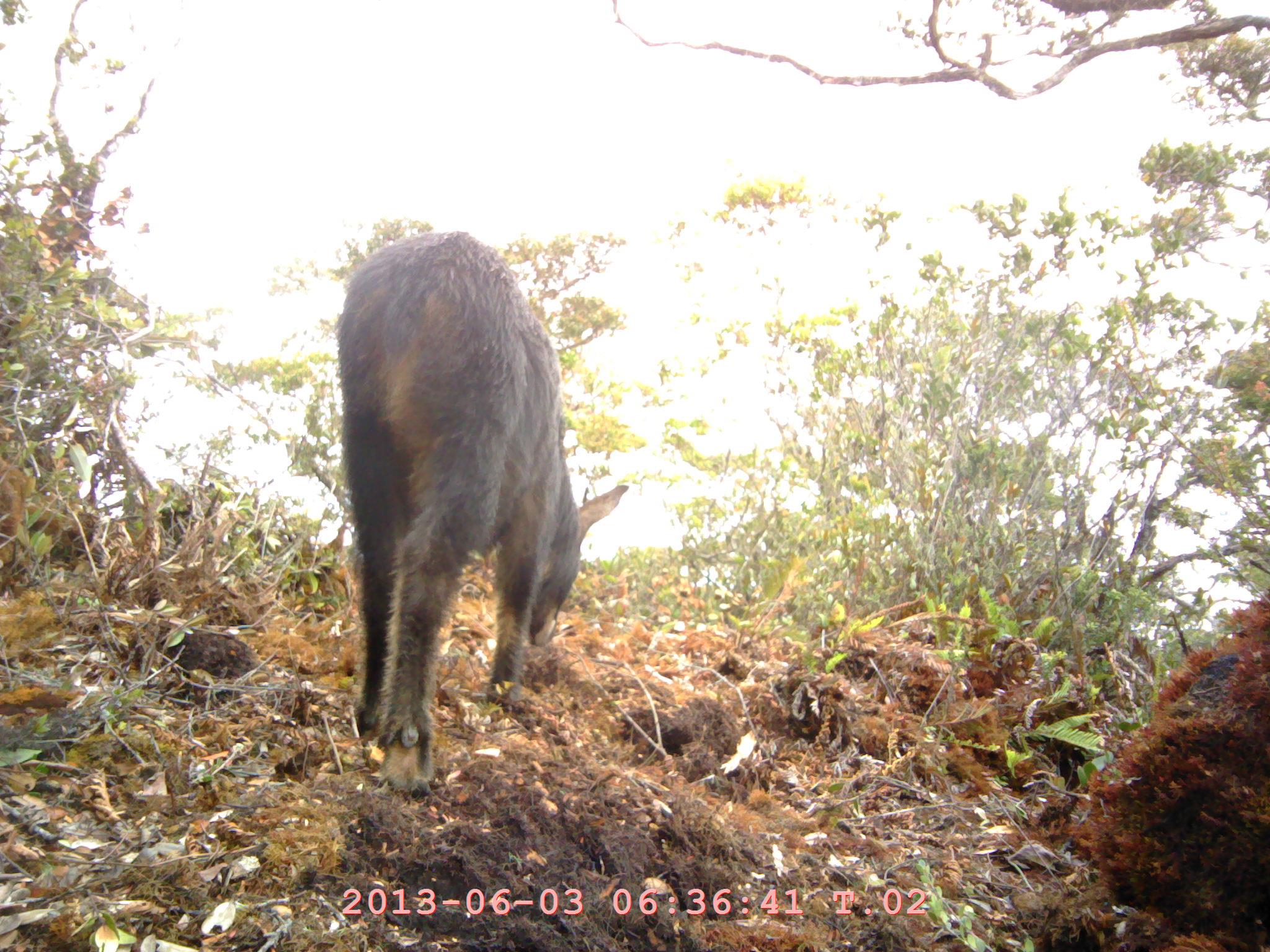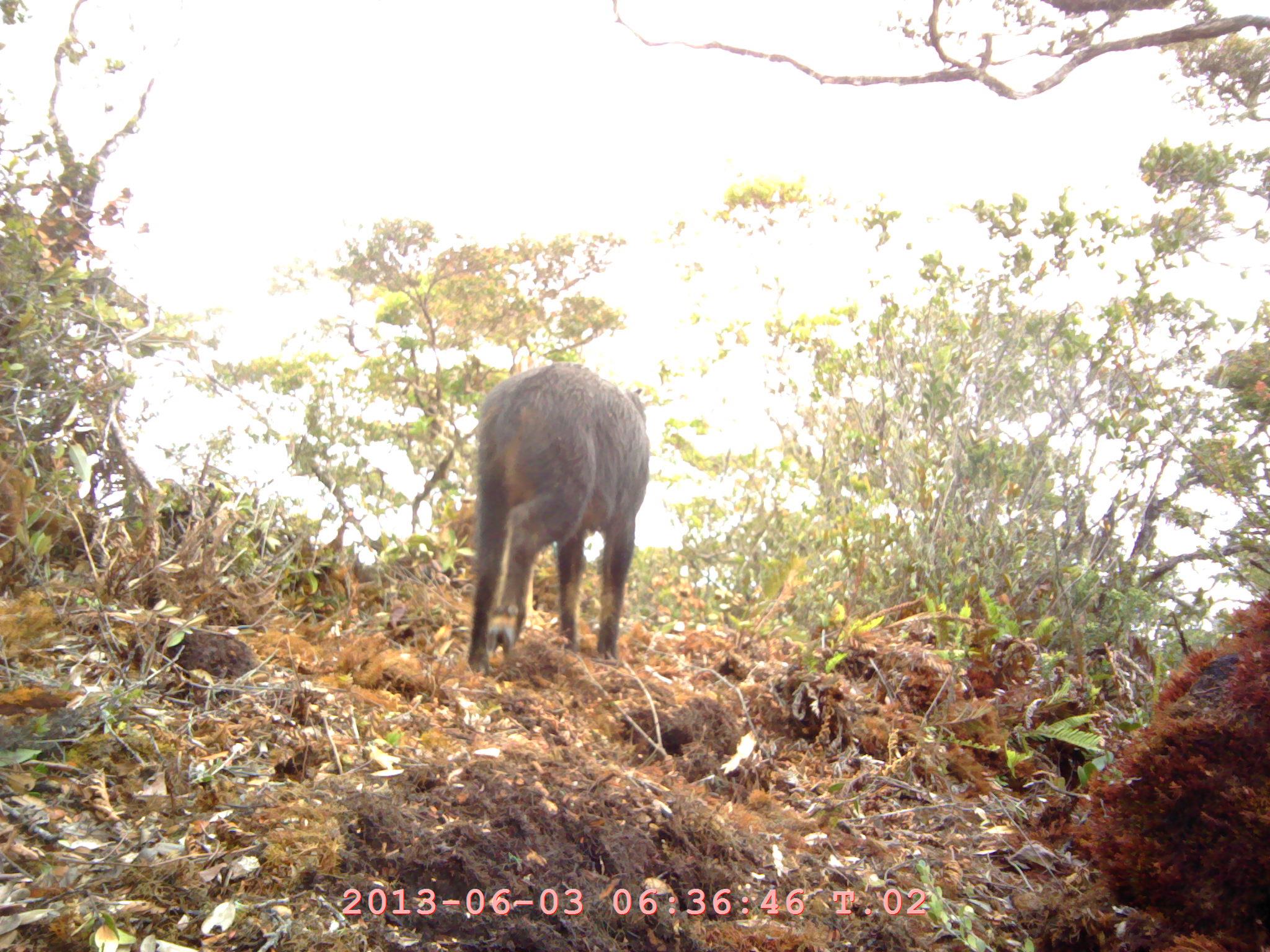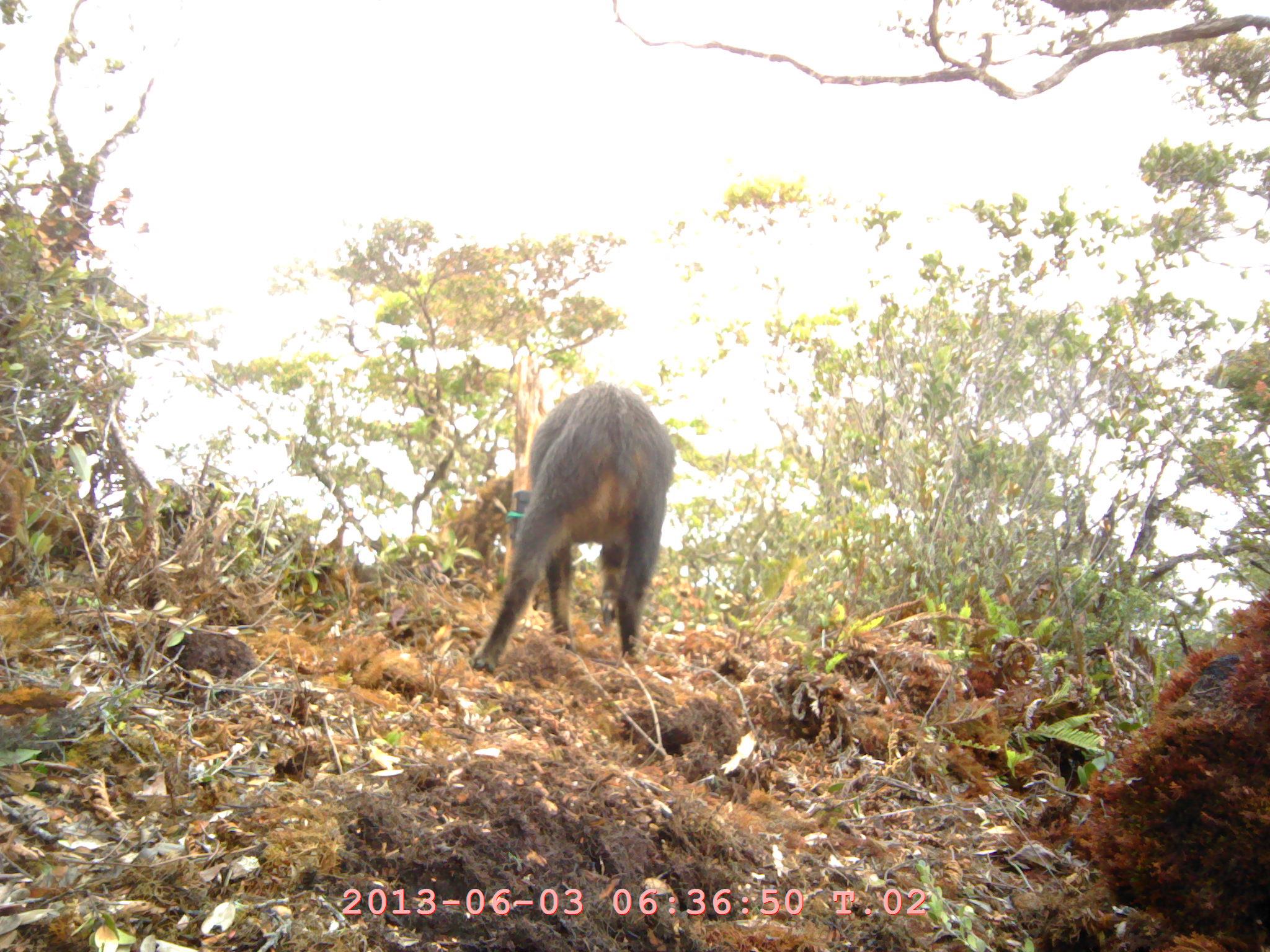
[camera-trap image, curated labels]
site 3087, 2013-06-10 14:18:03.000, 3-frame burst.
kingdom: Animalia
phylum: Chordata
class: Mammalia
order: Artiodactyla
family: Bovidae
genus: Capricornis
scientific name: Capricornis sumatraensis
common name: southern serow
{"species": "Capricornis sumatraensis (southern serow)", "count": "1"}